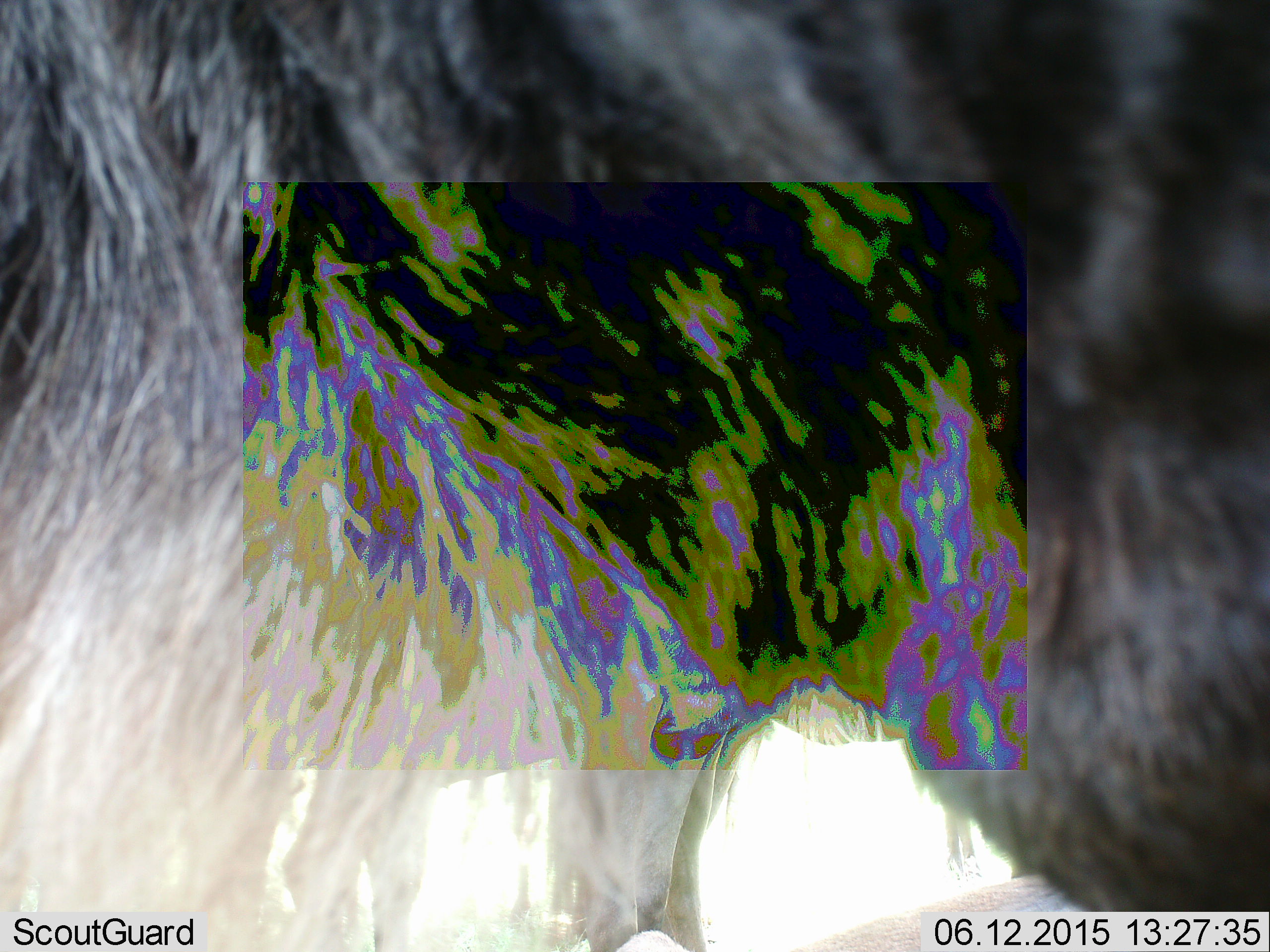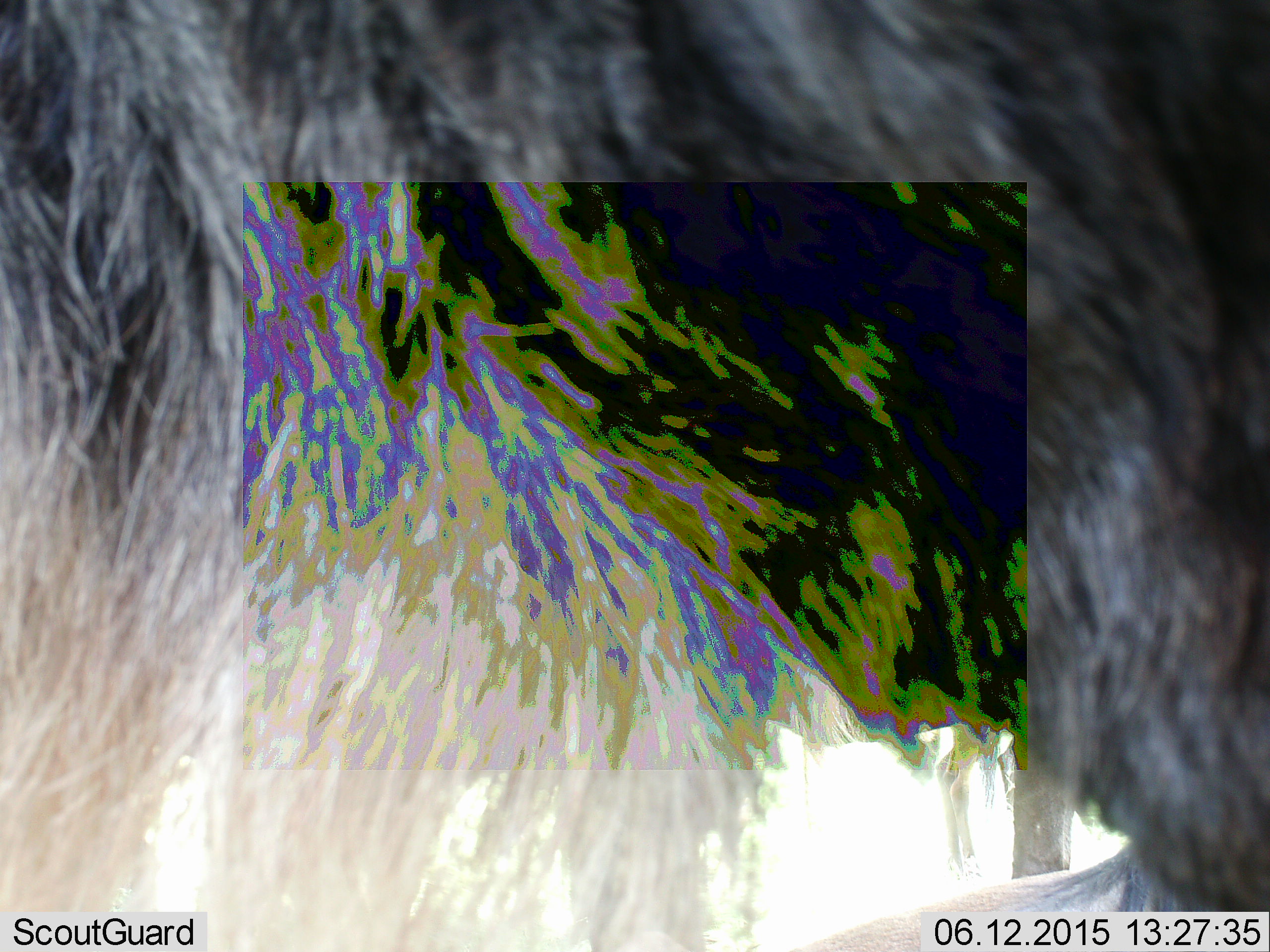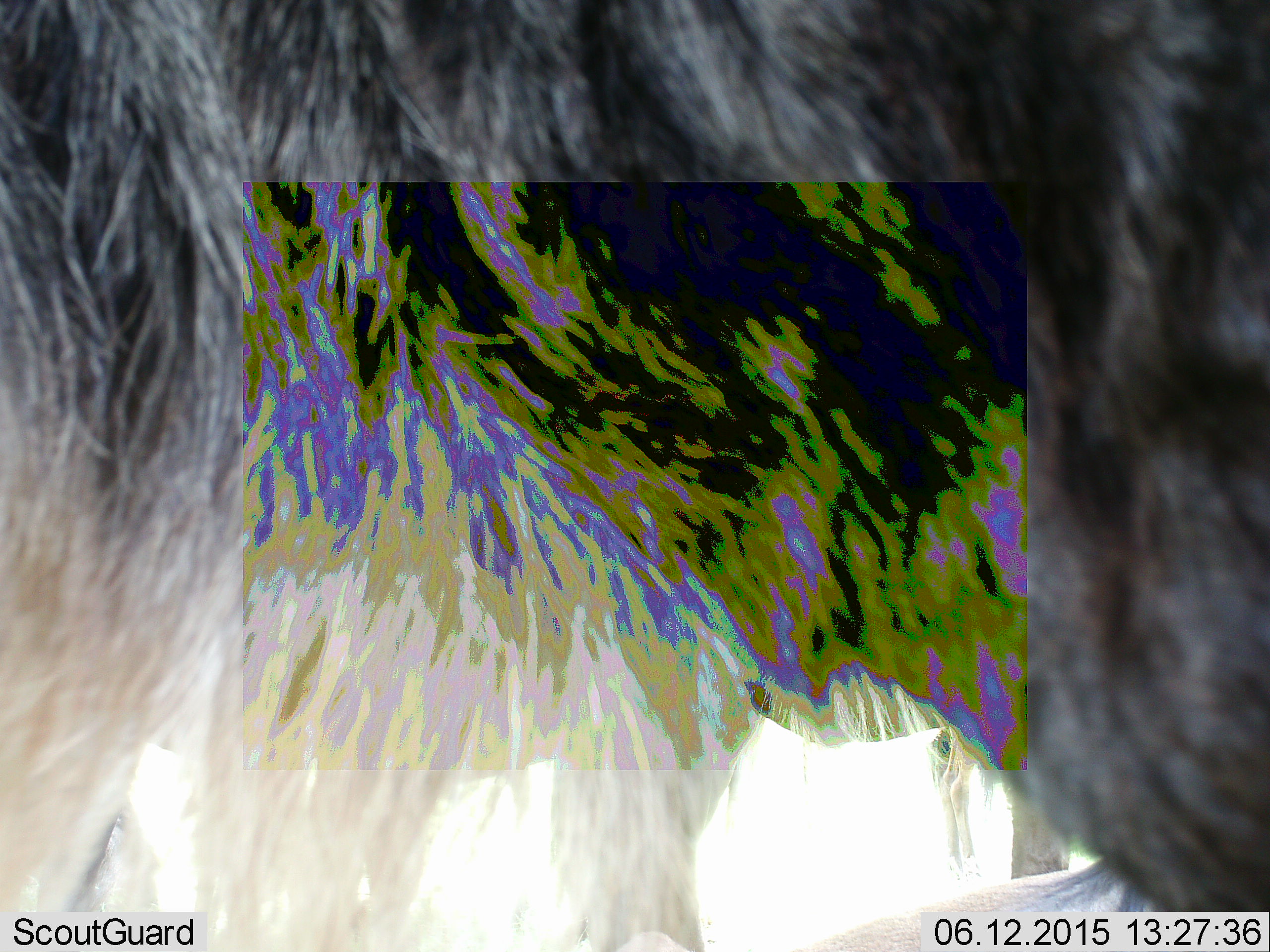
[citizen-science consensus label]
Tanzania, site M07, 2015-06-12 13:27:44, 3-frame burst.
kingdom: Animalia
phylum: Chordata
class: Mammalia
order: Artiodactyla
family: Bovidae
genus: Connochaetes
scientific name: Connochaetes taurinus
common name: blue wildebeest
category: wildebeest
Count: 1.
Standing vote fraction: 80%.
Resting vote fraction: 10%.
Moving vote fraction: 0%.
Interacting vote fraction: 0%.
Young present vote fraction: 0%.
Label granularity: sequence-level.